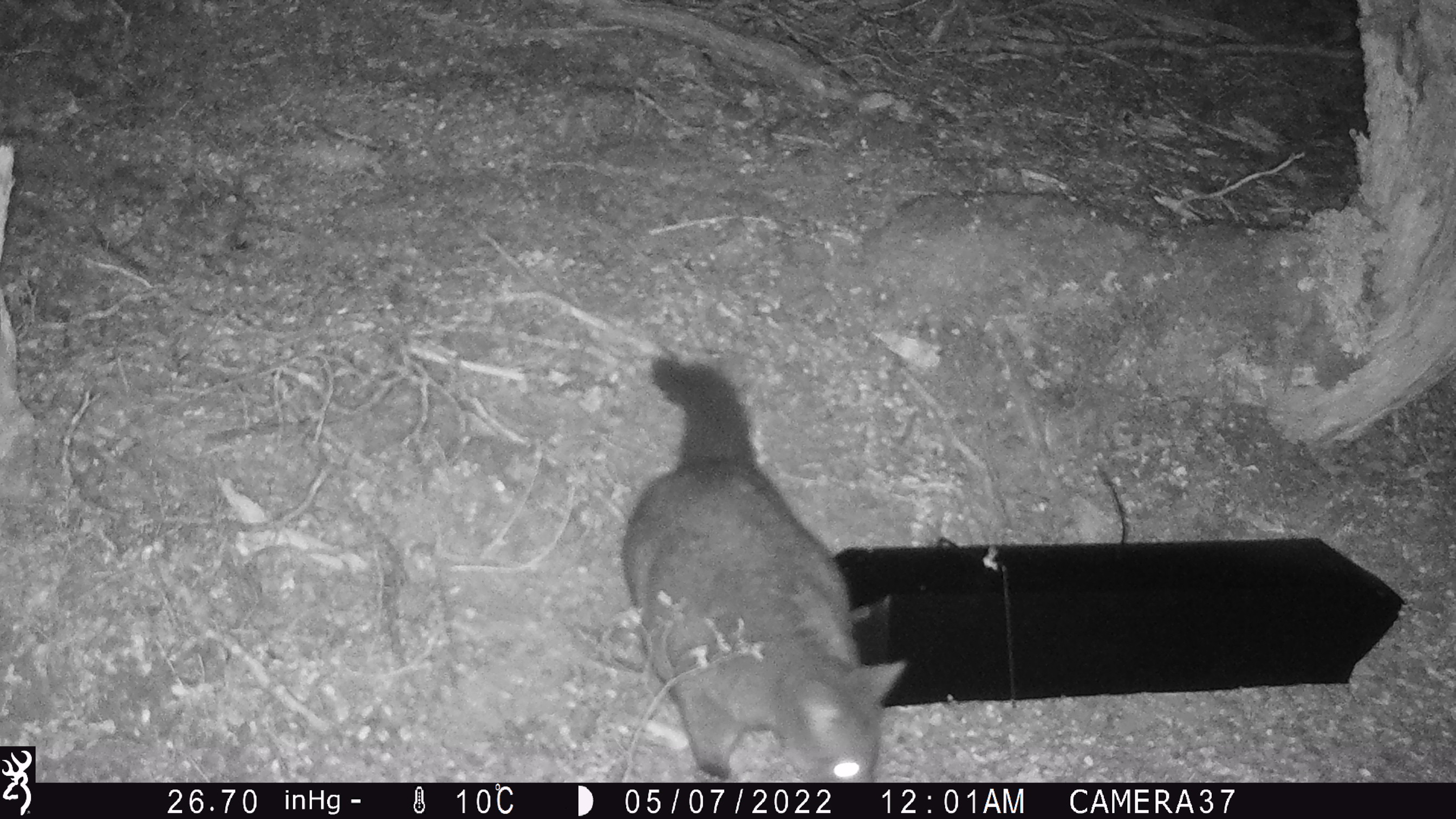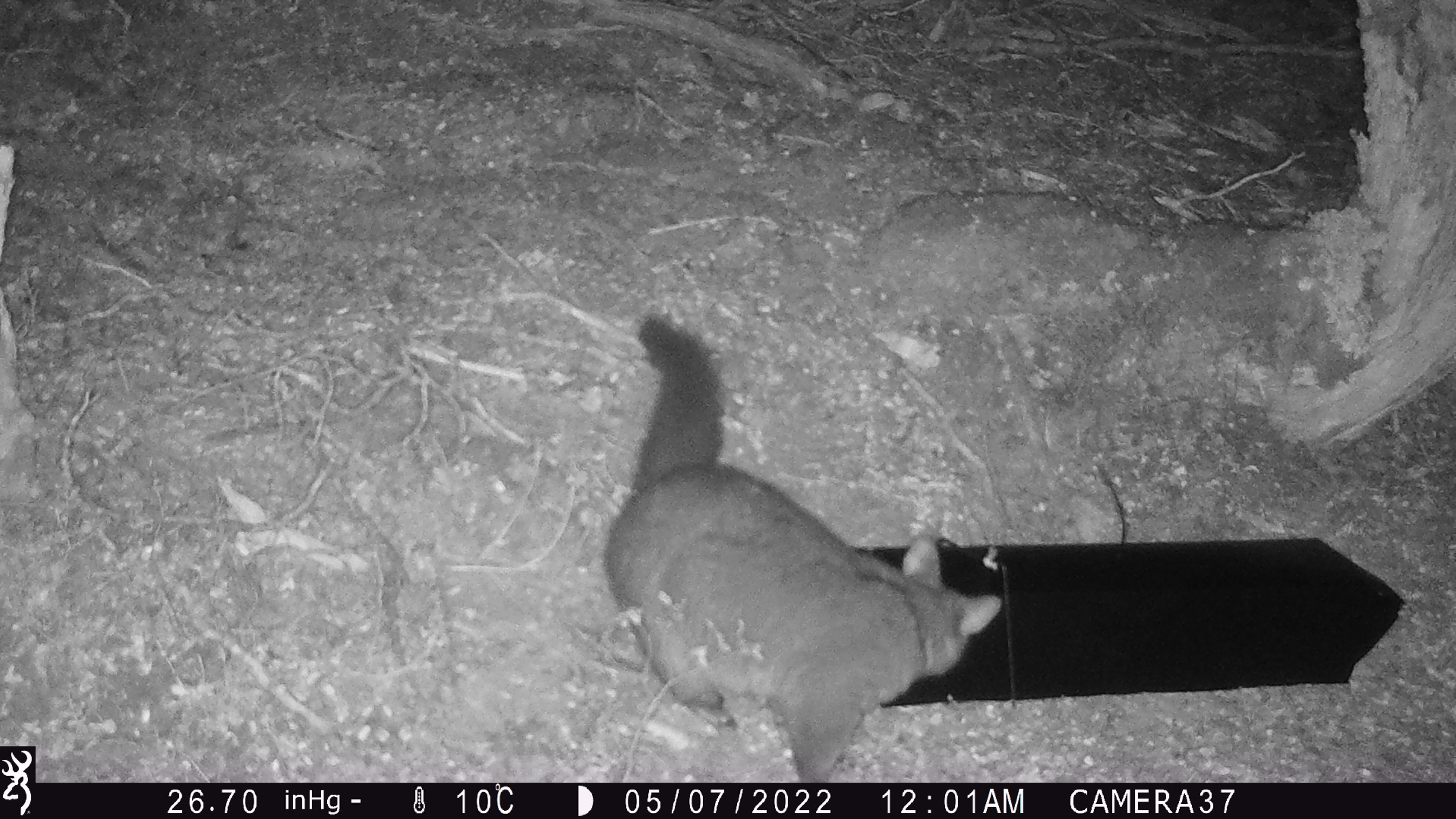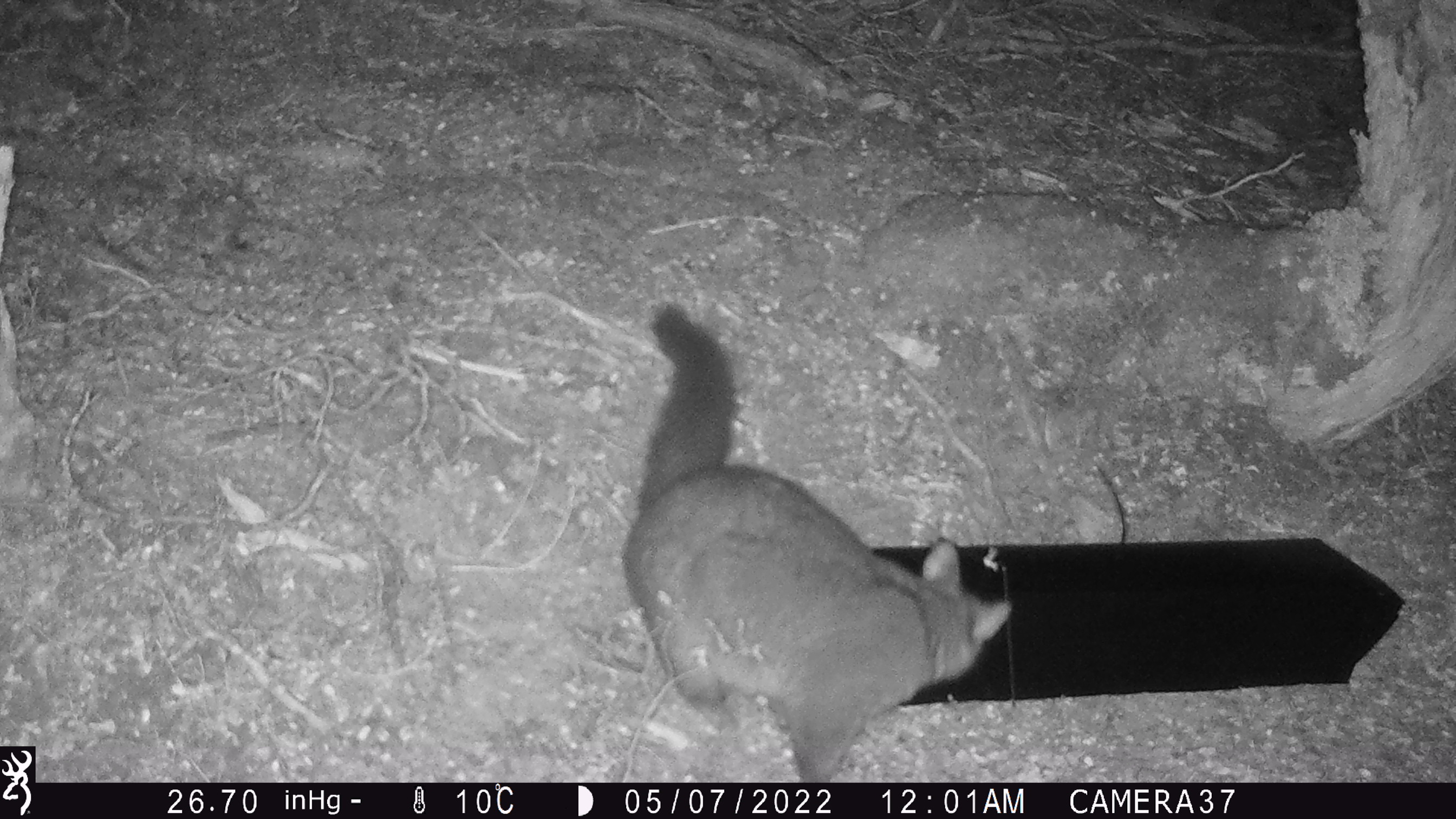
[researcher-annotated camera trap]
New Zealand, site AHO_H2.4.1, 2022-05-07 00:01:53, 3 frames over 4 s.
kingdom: Animalia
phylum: Chordata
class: Mammalia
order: Diprotodontia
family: Phalangeridae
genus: Trichosurus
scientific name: Trichosurus vulpecula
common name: common brushtail possum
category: possum